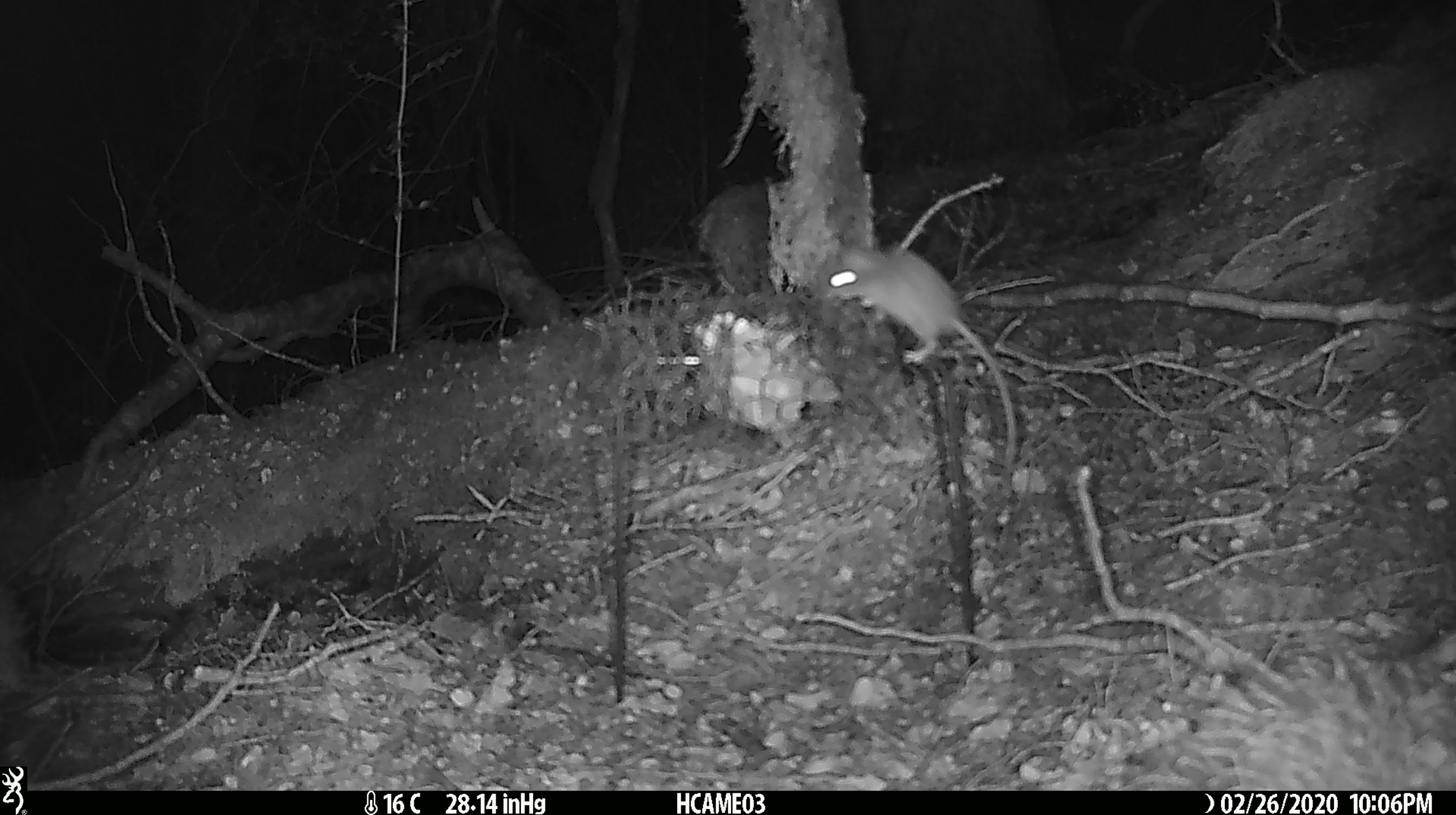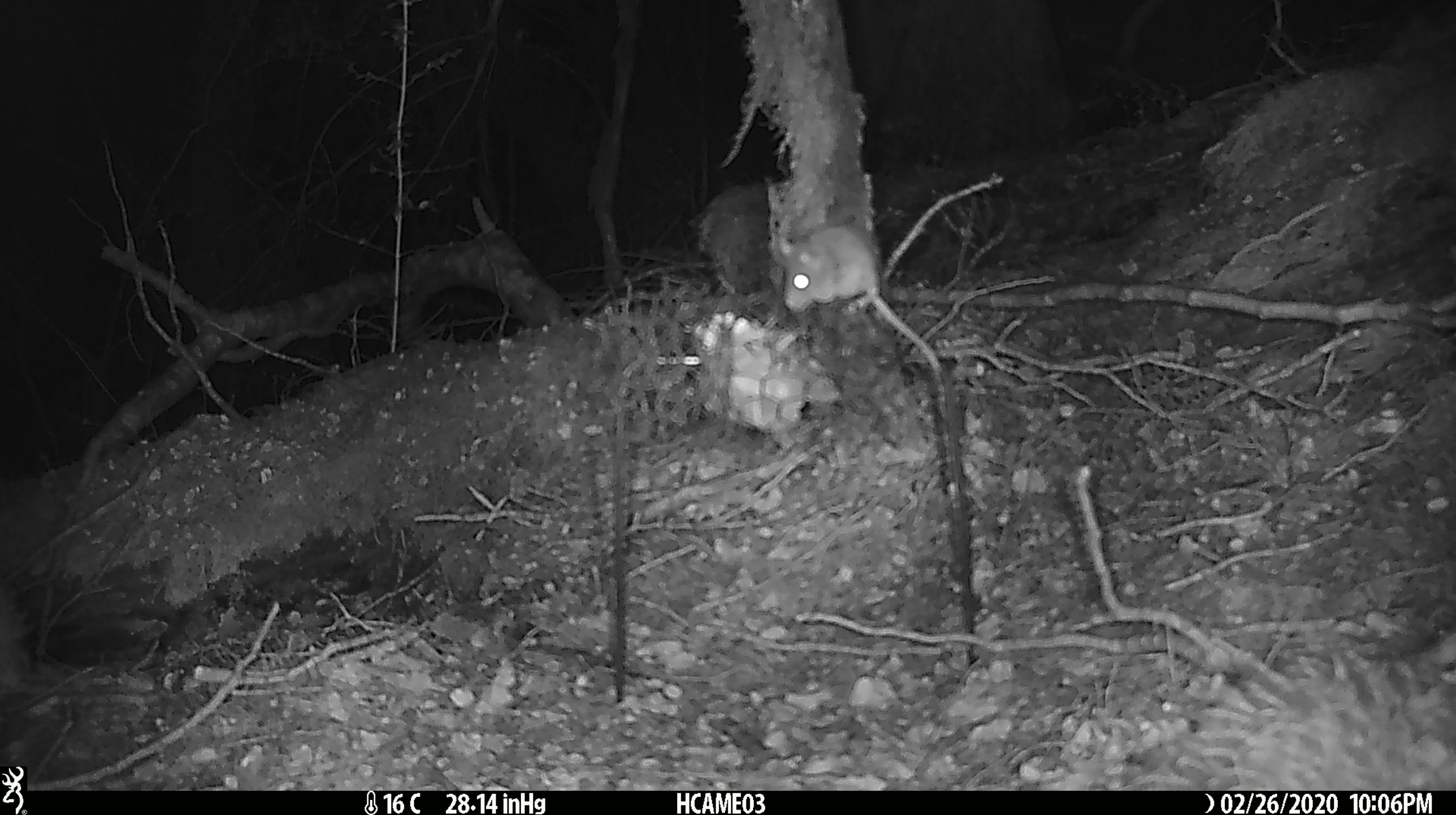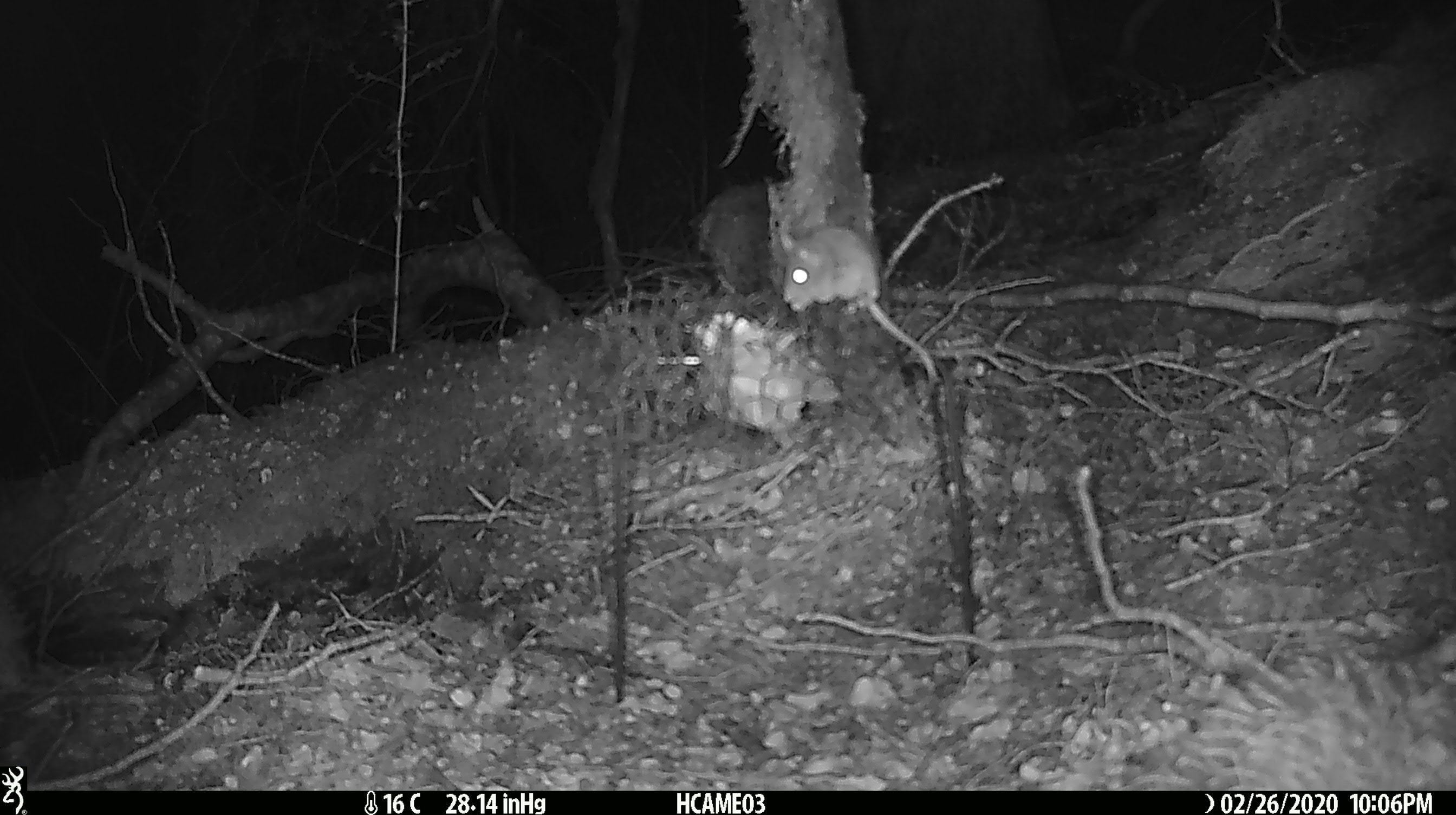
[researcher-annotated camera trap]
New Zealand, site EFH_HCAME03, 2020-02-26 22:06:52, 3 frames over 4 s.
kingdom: Animalia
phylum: Chordata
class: Mammalia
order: Rodentia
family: Muridae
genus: Mus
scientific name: Mus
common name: mouse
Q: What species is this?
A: Mouse (Mus).